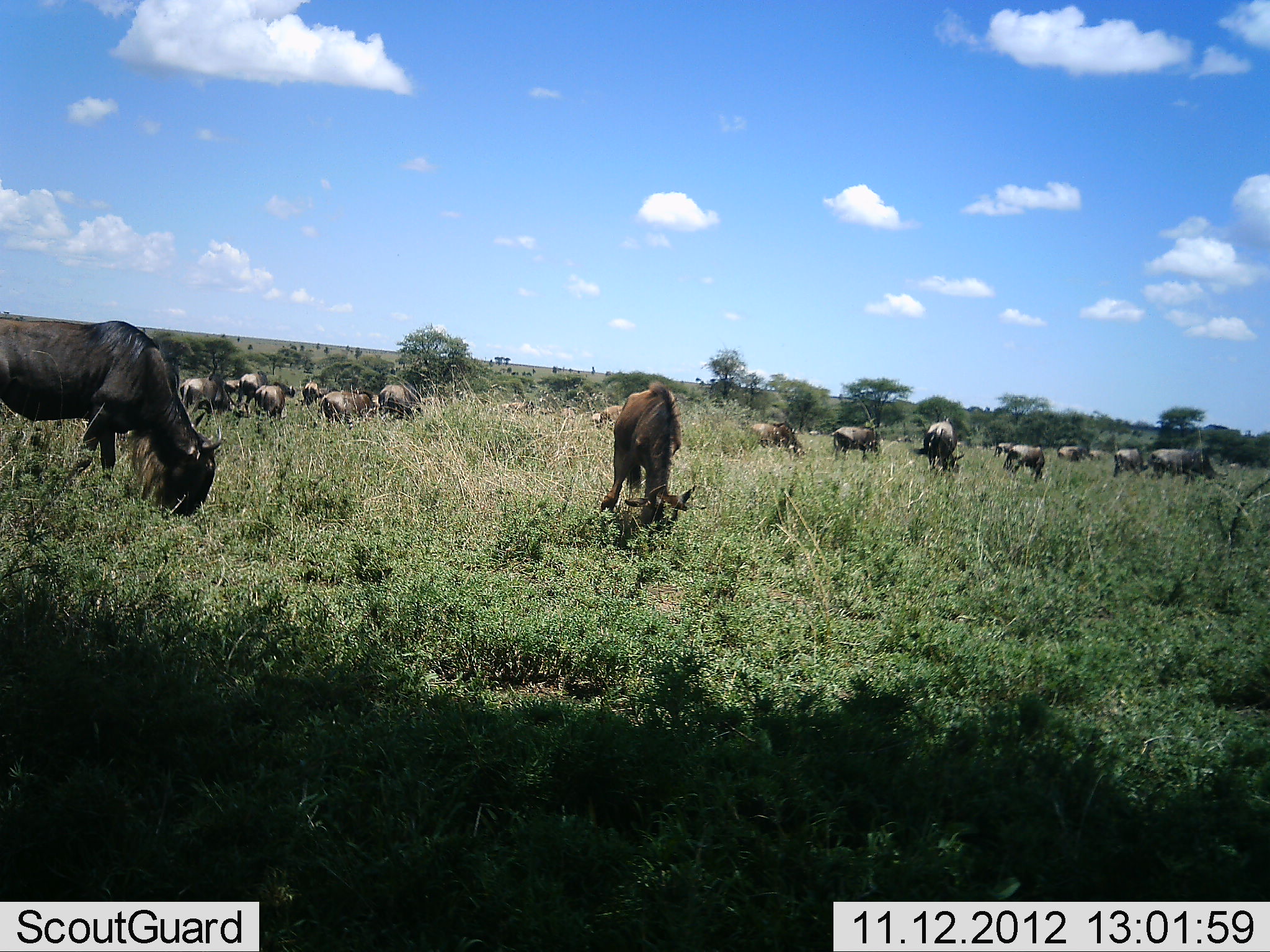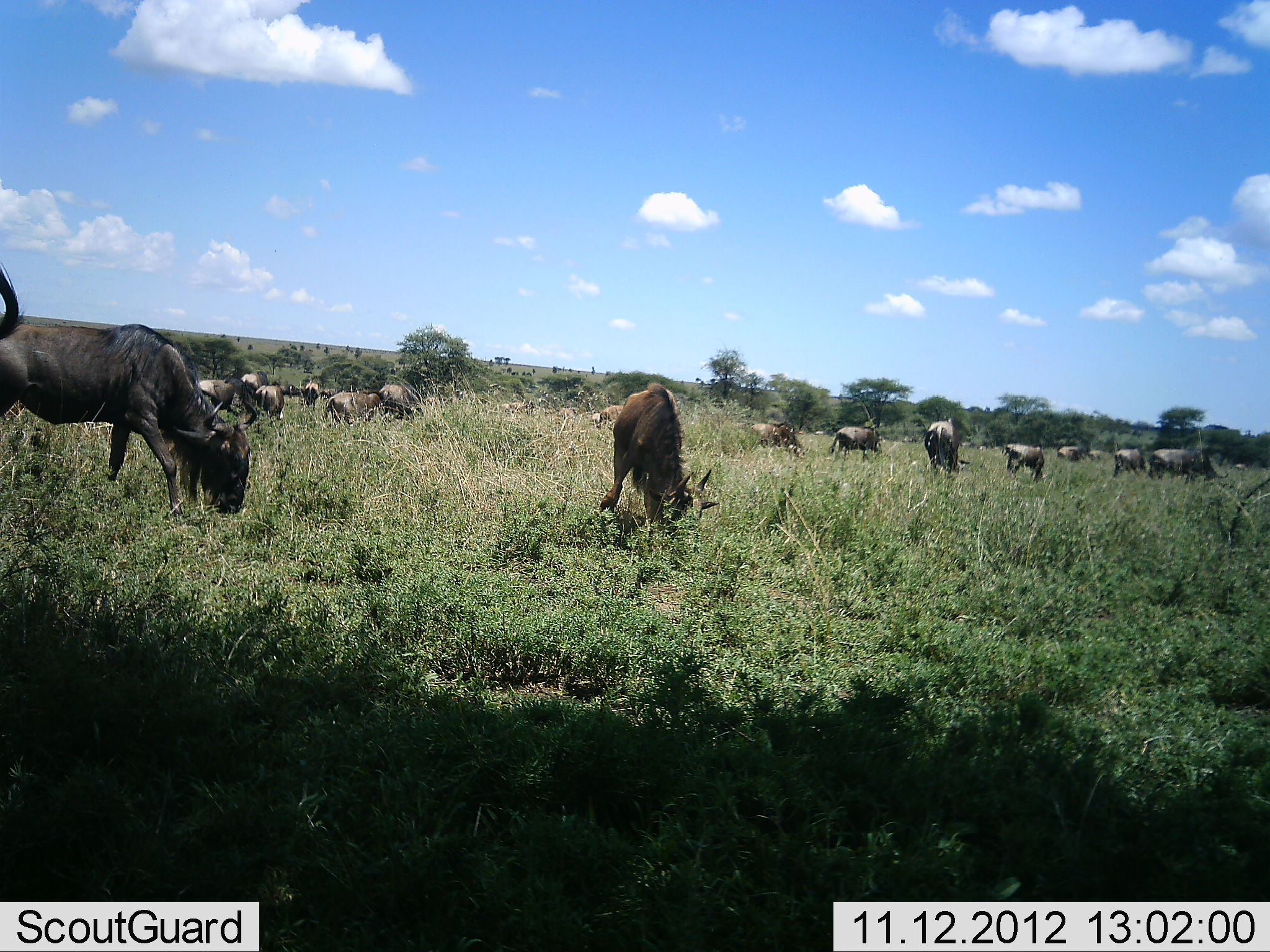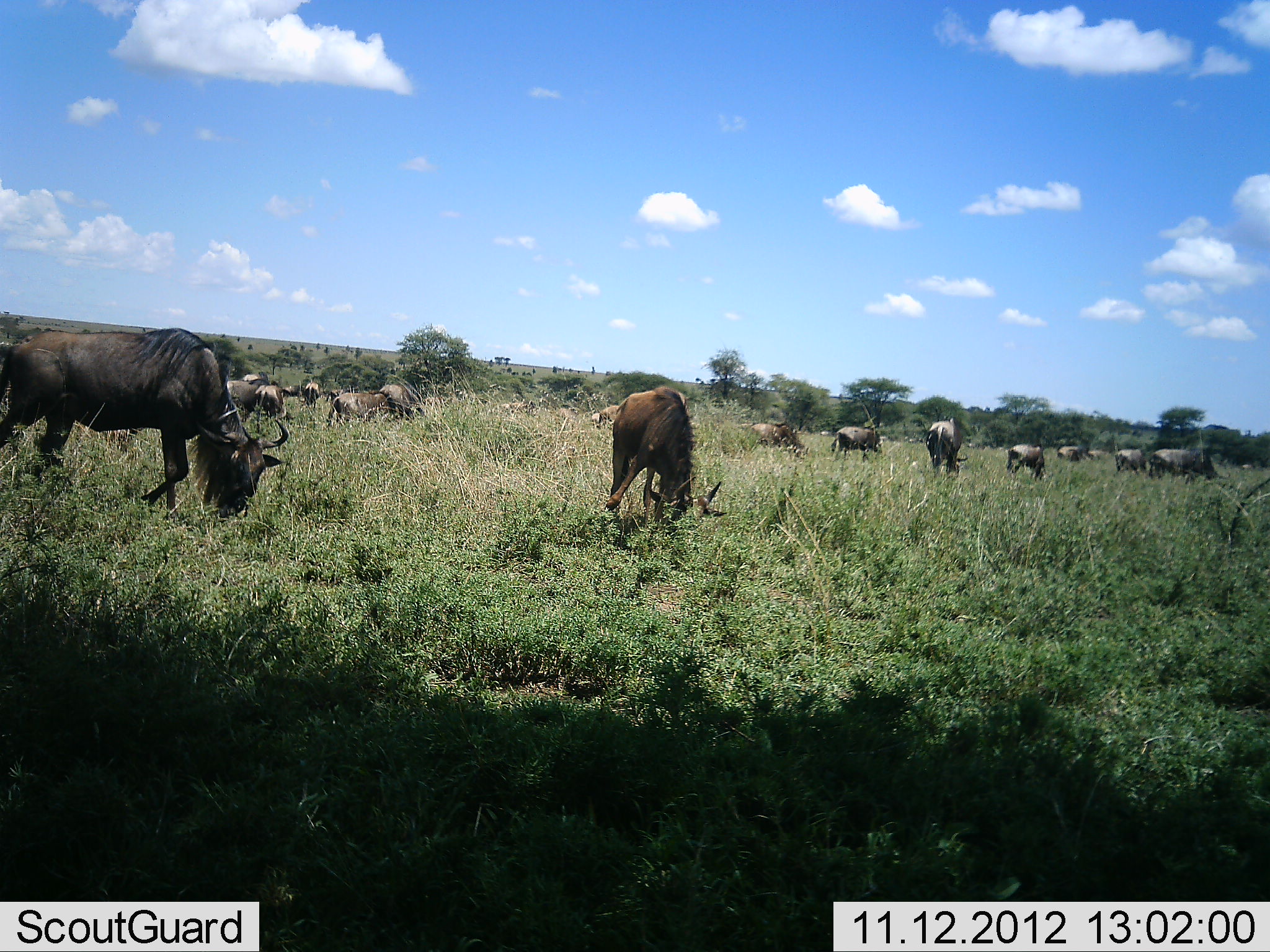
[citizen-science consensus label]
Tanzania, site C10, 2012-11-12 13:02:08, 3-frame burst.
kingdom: Animalia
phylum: Chordata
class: Mammalia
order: Artiodactyla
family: Bovidae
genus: Connochaetes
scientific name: Connochaetes taurinus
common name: blue wildebeest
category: wildebeest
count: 11-50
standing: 10%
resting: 0%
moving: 20%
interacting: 0%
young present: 30%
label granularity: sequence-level